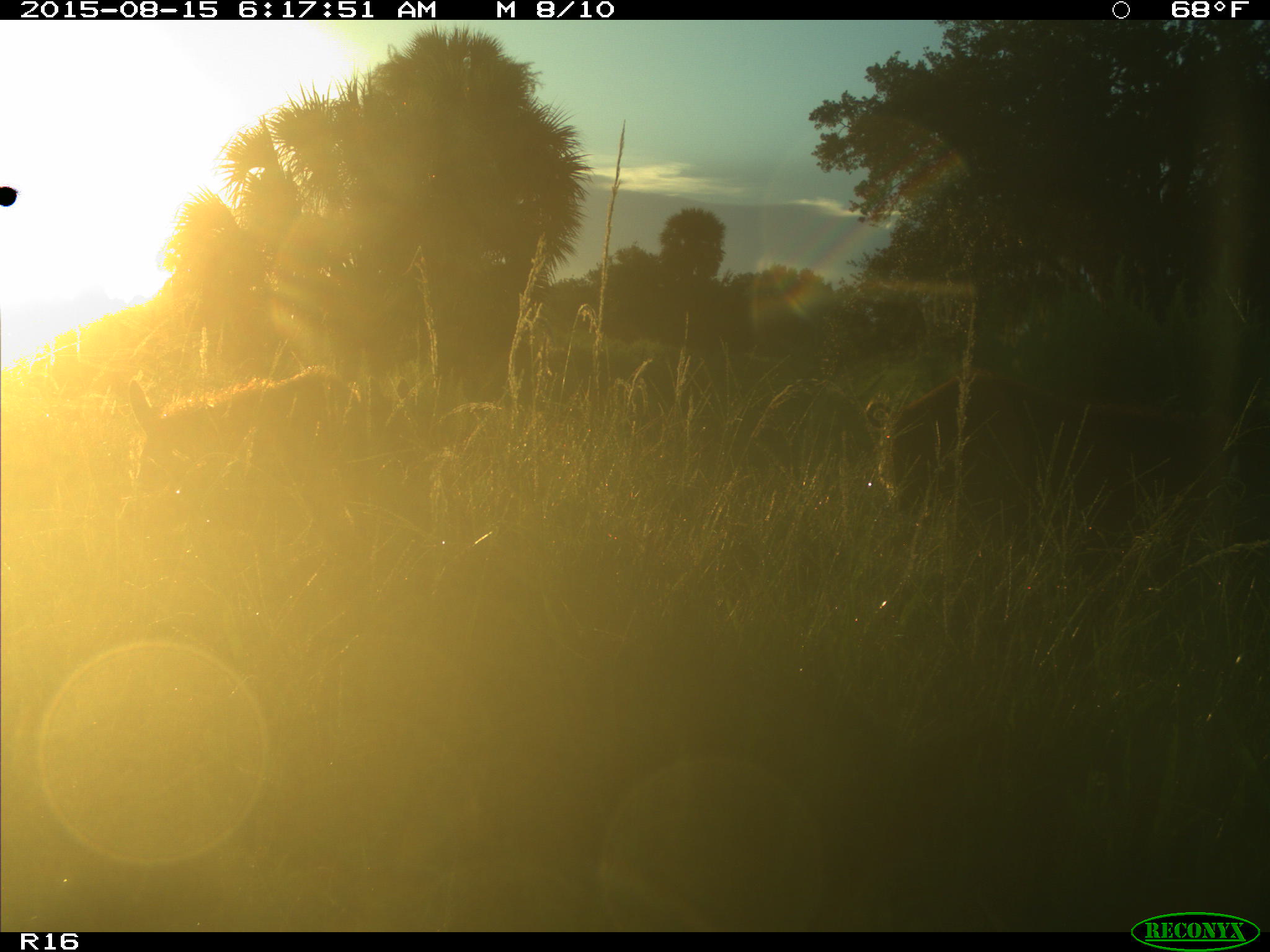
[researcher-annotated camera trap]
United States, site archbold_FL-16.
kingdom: Animalia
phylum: Chordata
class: Mammalia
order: Artiodactyla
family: Suidae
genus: Sus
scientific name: Sus scrofa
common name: wild boar